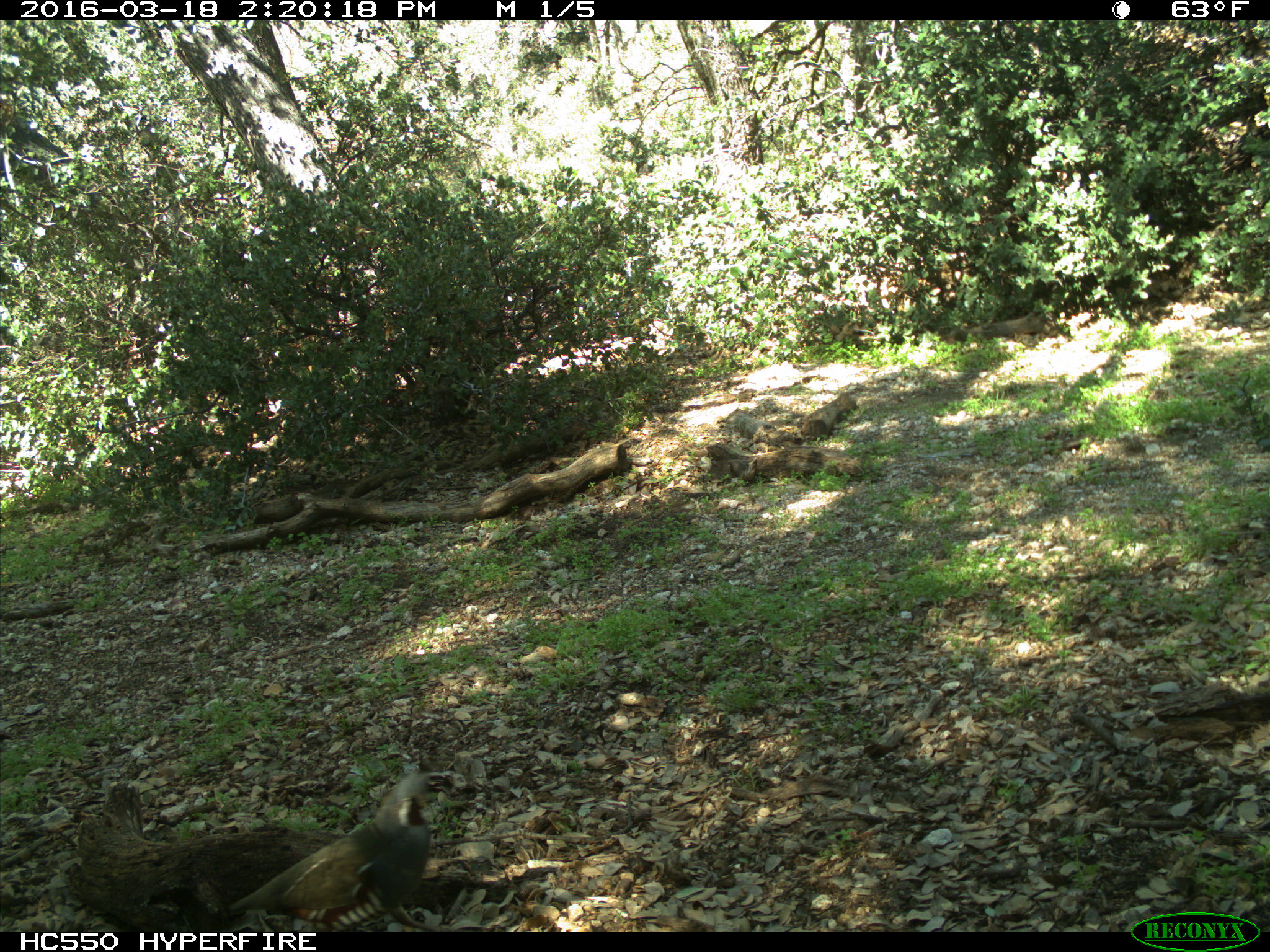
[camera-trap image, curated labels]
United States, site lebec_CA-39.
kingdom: Animalia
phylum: Chordata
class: Aves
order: Galliformes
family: Odontophoridae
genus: Callipepla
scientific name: Callipepla californica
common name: california quail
Callipepla californica (california quail).